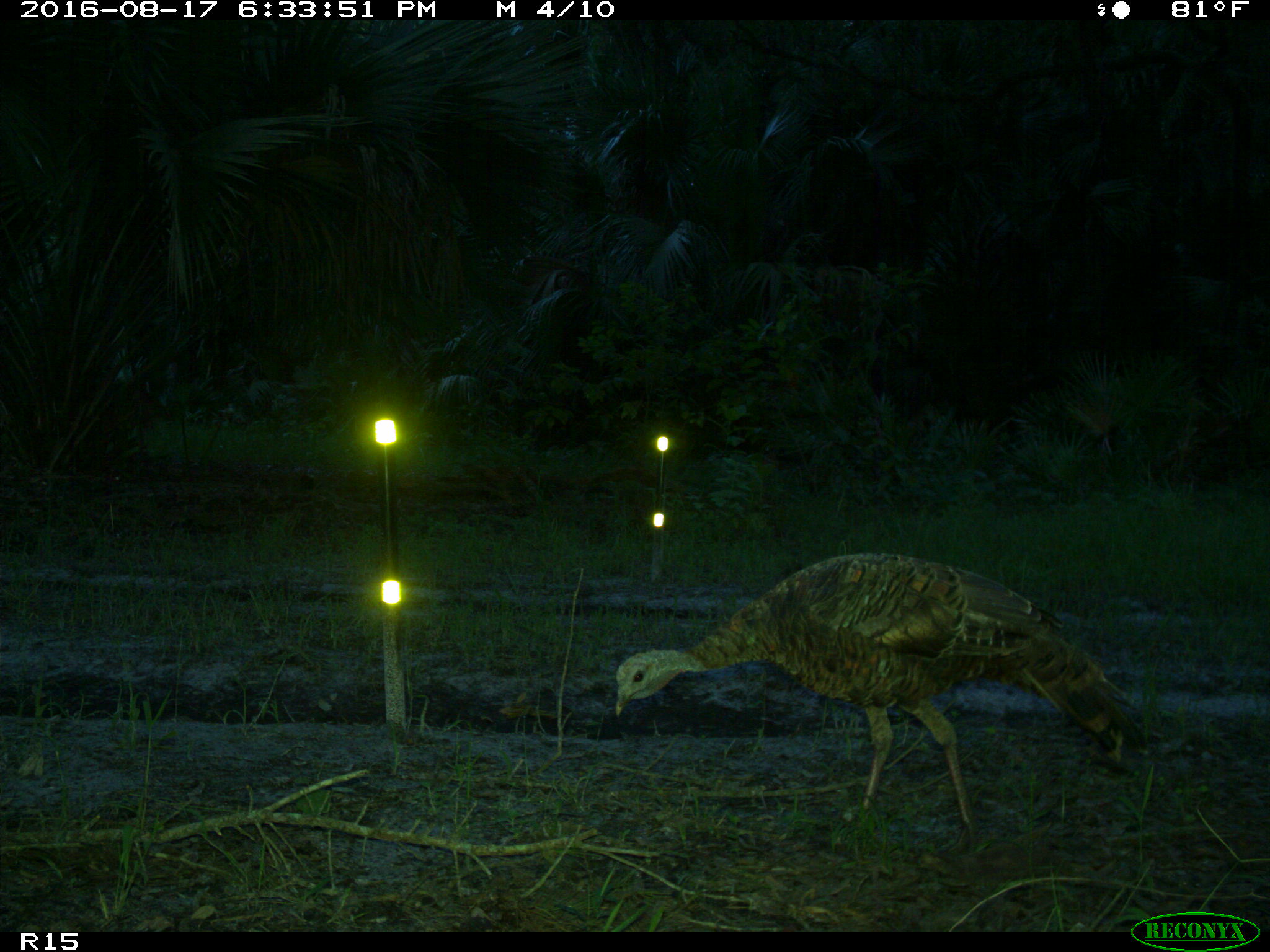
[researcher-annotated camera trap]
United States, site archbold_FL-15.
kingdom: Animalia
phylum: Chordata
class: Aves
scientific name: Aves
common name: birds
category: unidentified bird